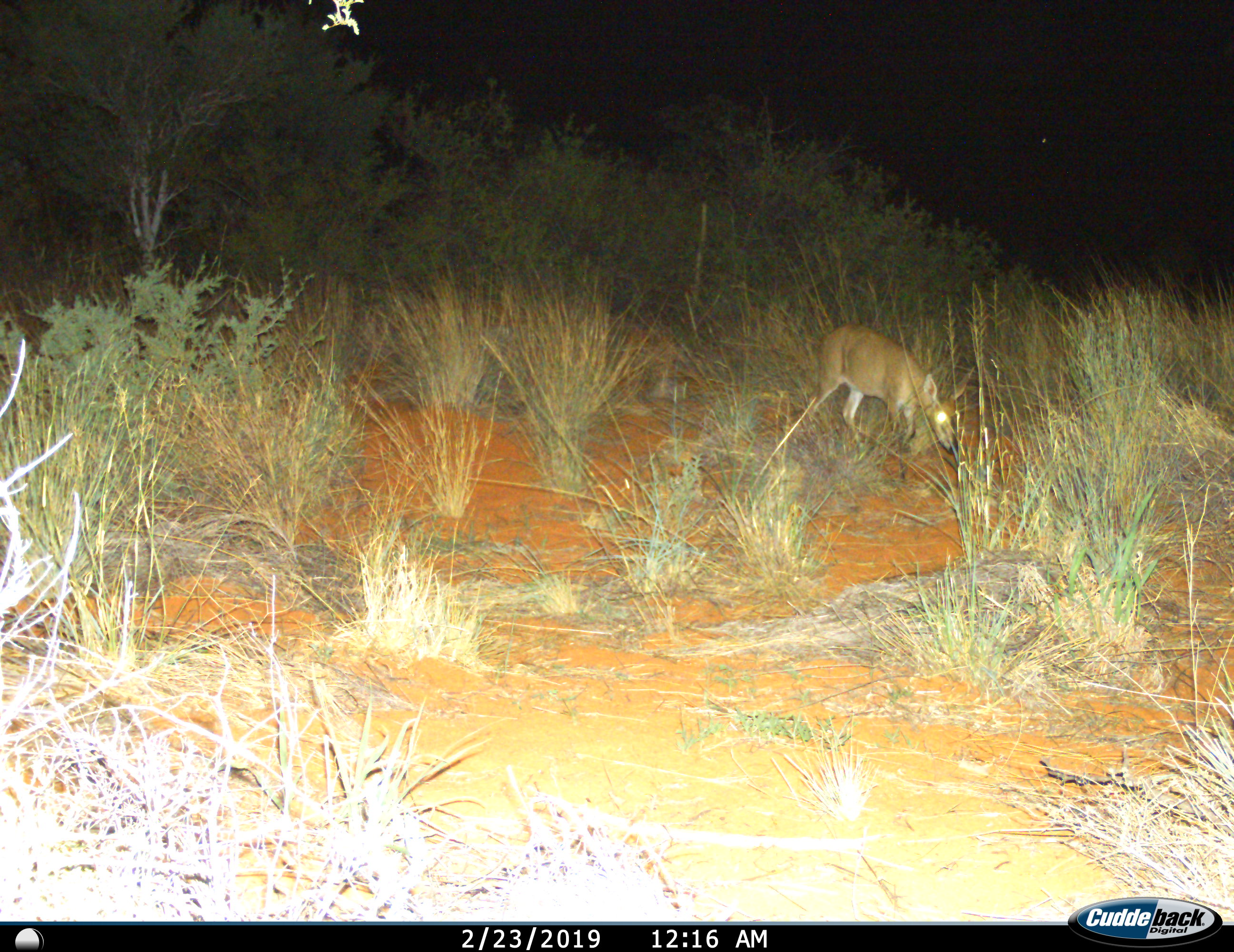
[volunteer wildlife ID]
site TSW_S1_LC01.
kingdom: Animalia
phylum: Chordata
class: Mammalia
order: Artiodactyla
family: Bovidae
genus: Sylvicapra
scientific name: Sylvicapra grimmia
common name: common duiker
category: duikercommongrey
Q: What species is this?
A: Duikercommongrey (common duiker) (Sylvicapra grimmia).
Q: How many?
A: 1.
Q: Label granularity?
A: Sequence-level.